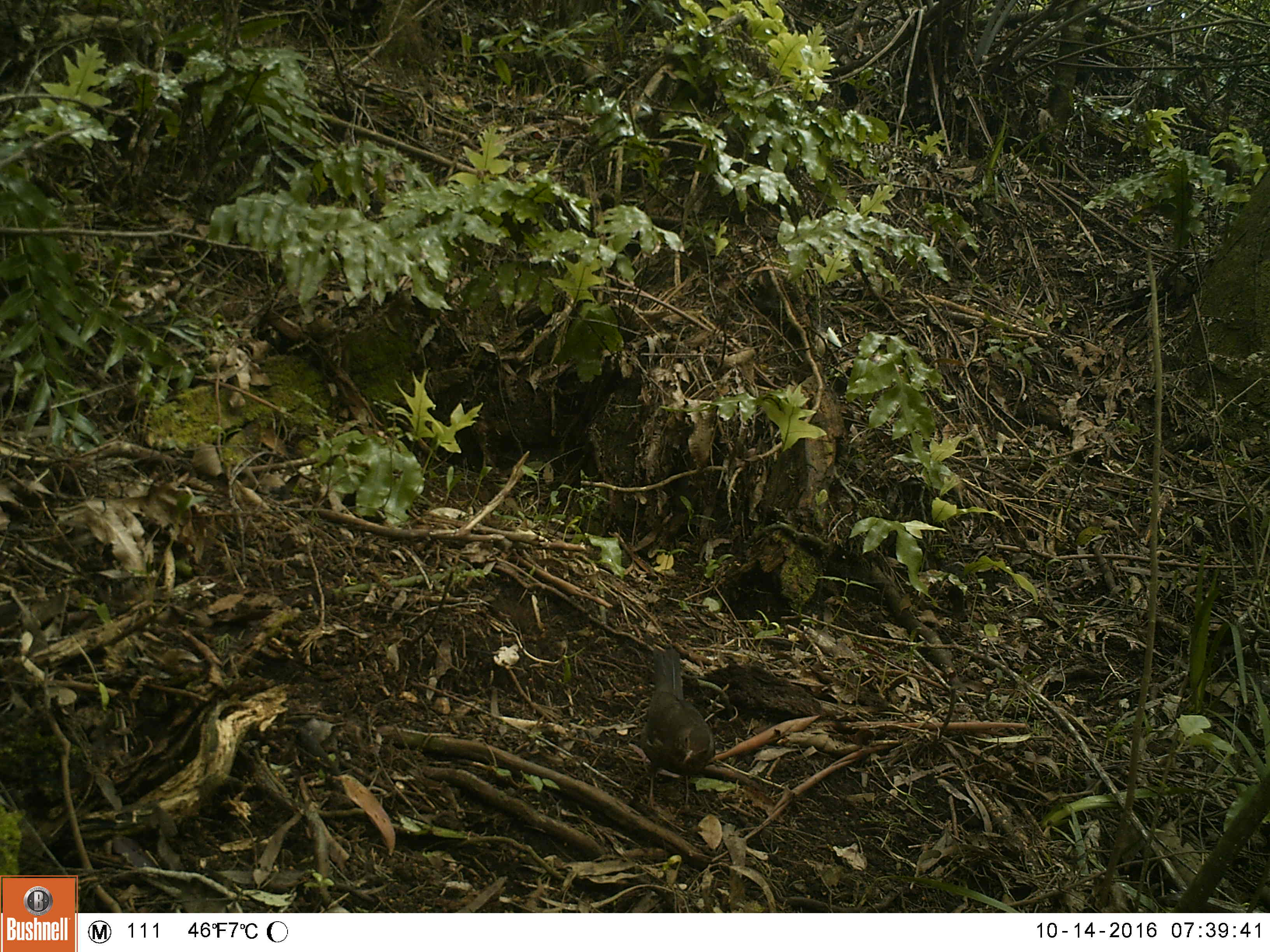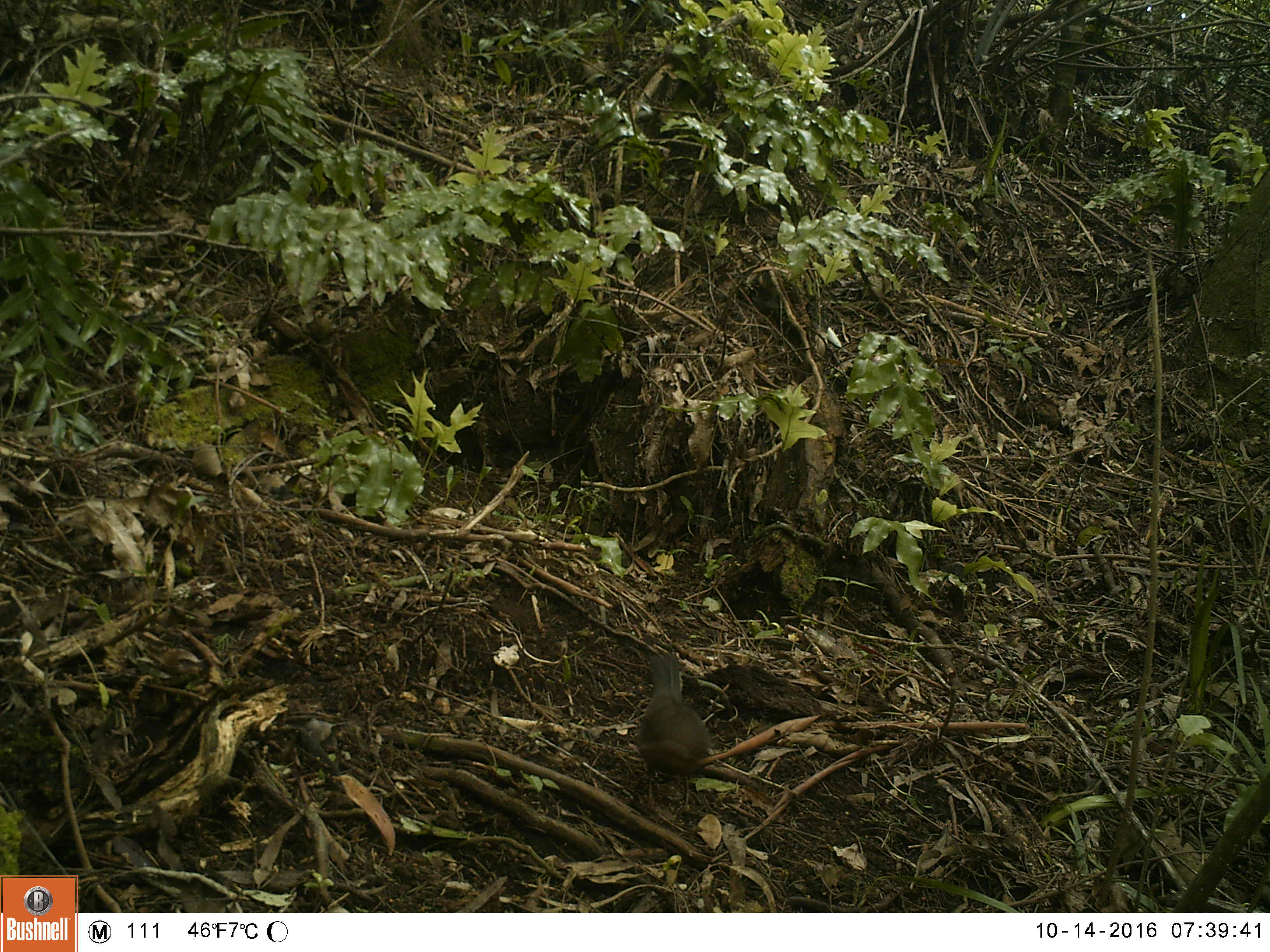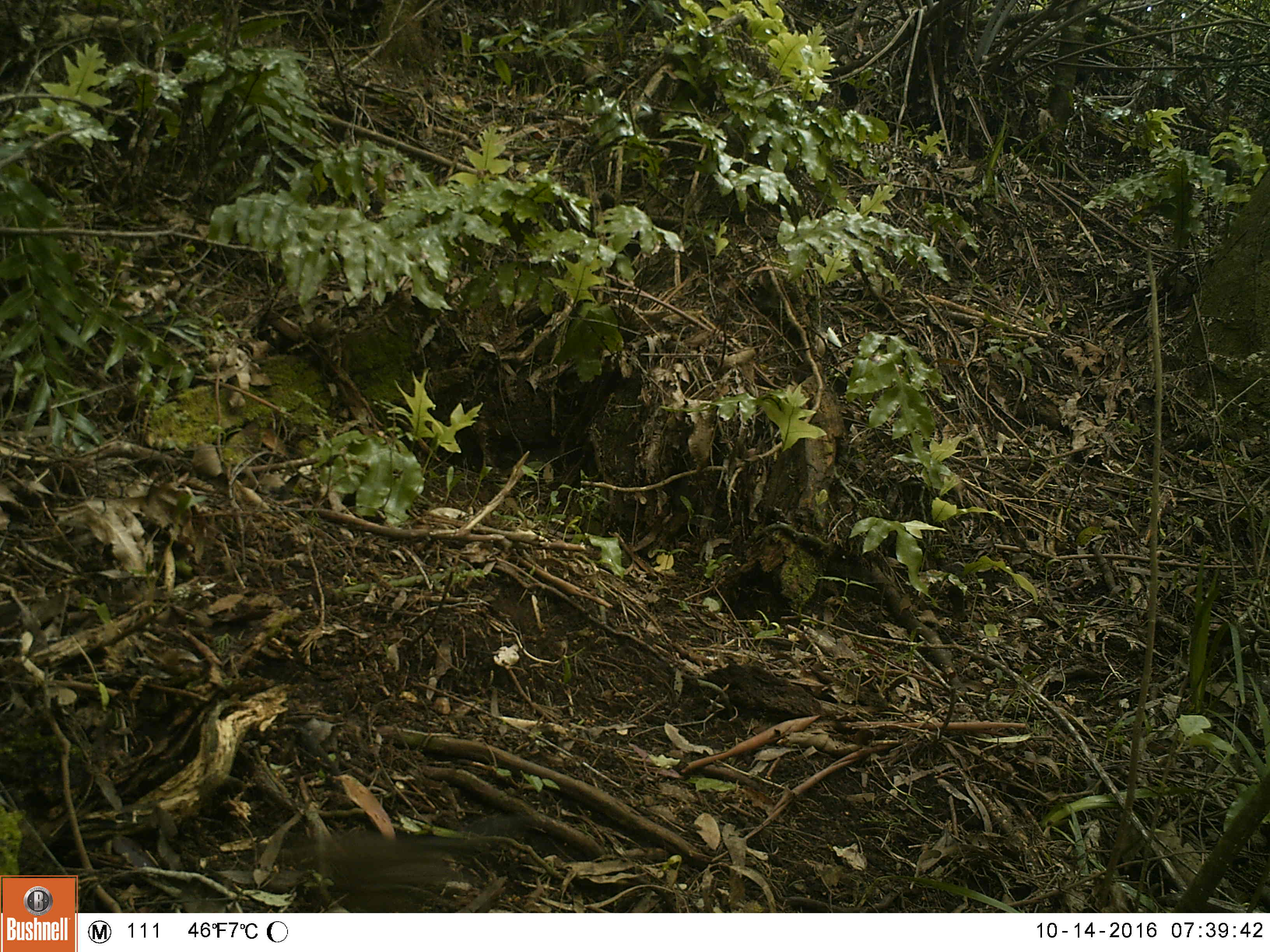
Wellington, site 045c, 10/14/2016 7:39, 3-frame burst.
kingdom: Animalia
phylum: Chordata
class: Aves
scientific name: Aves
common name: bird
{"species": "bird (Aves)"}